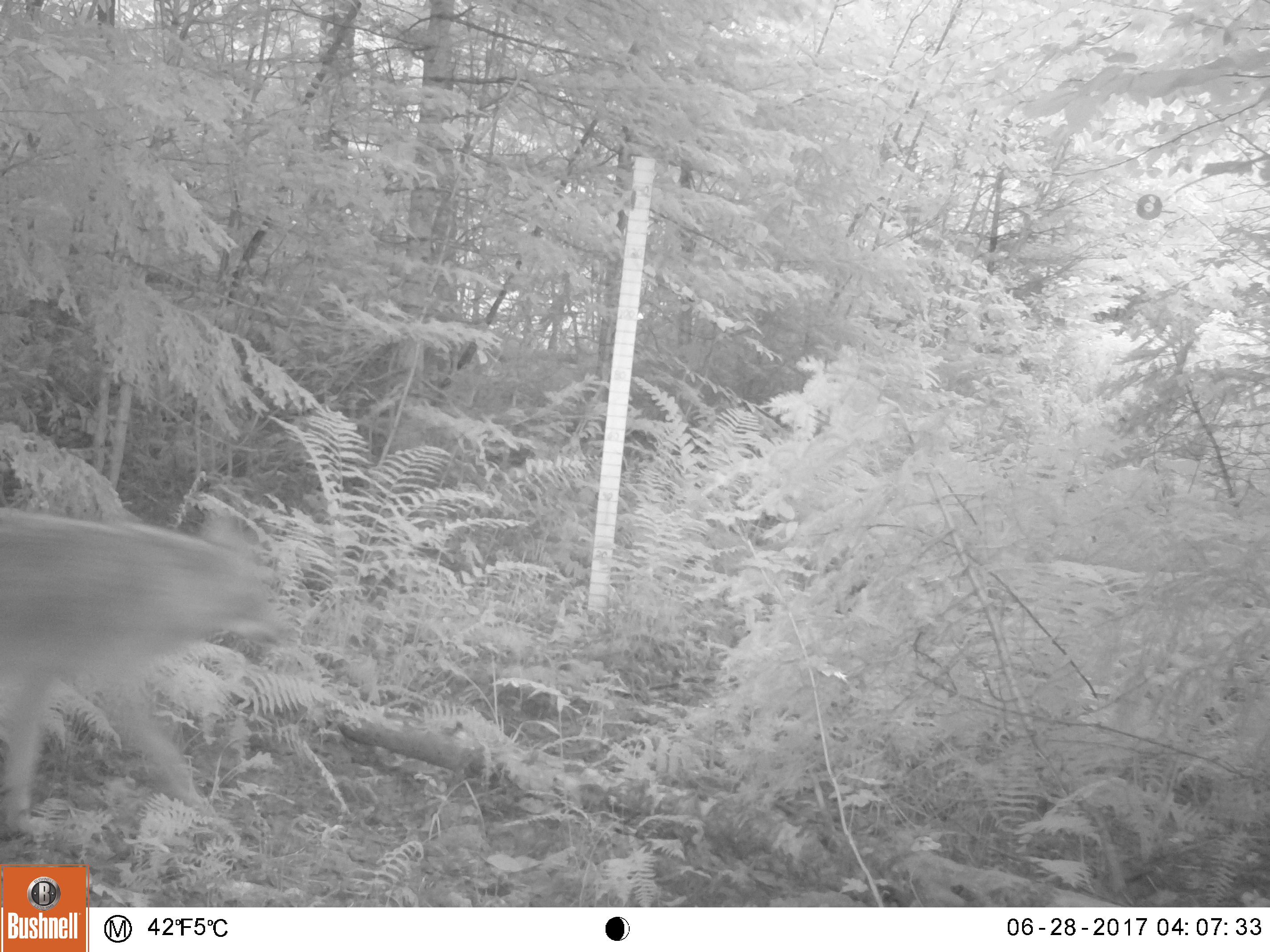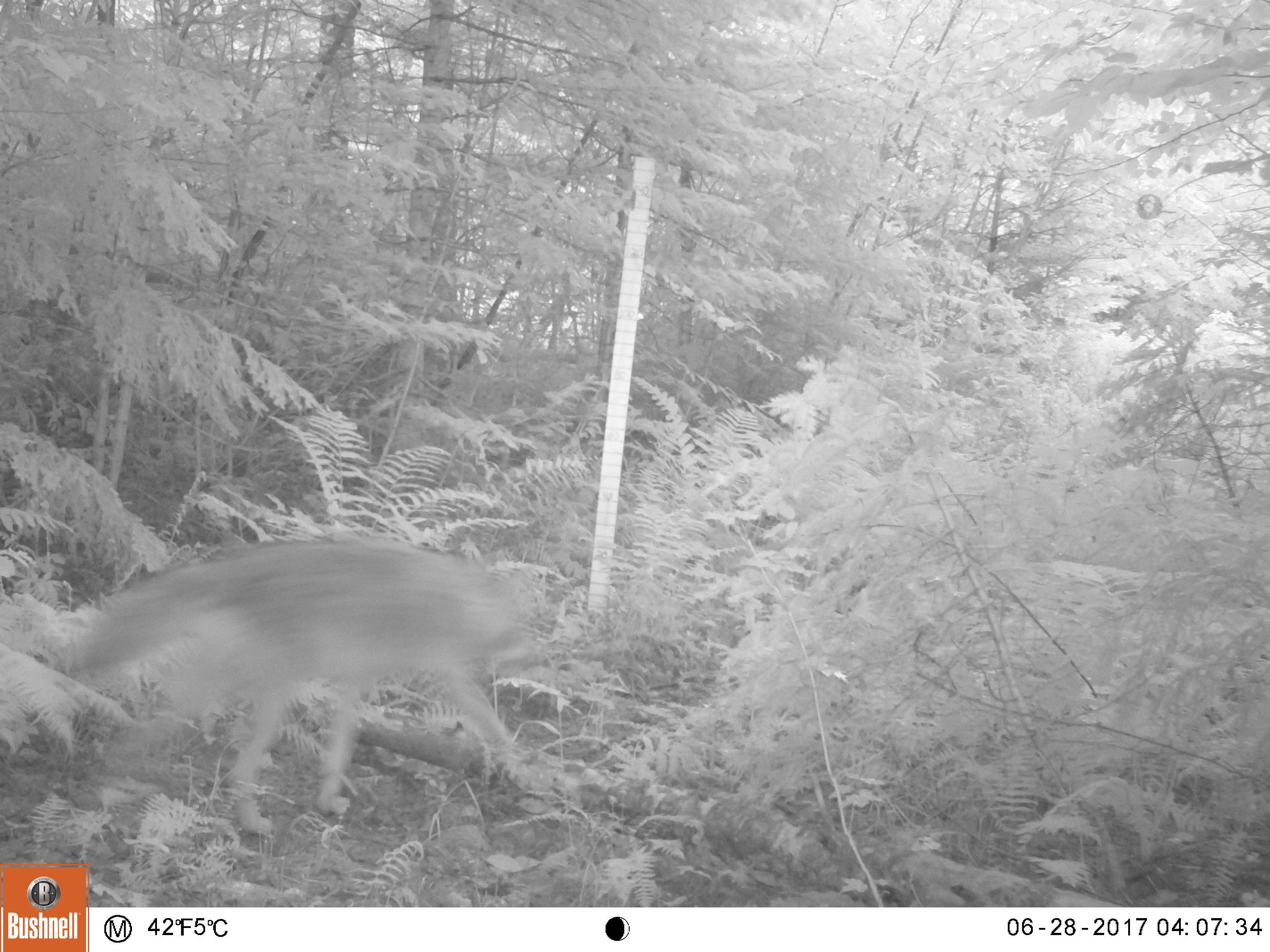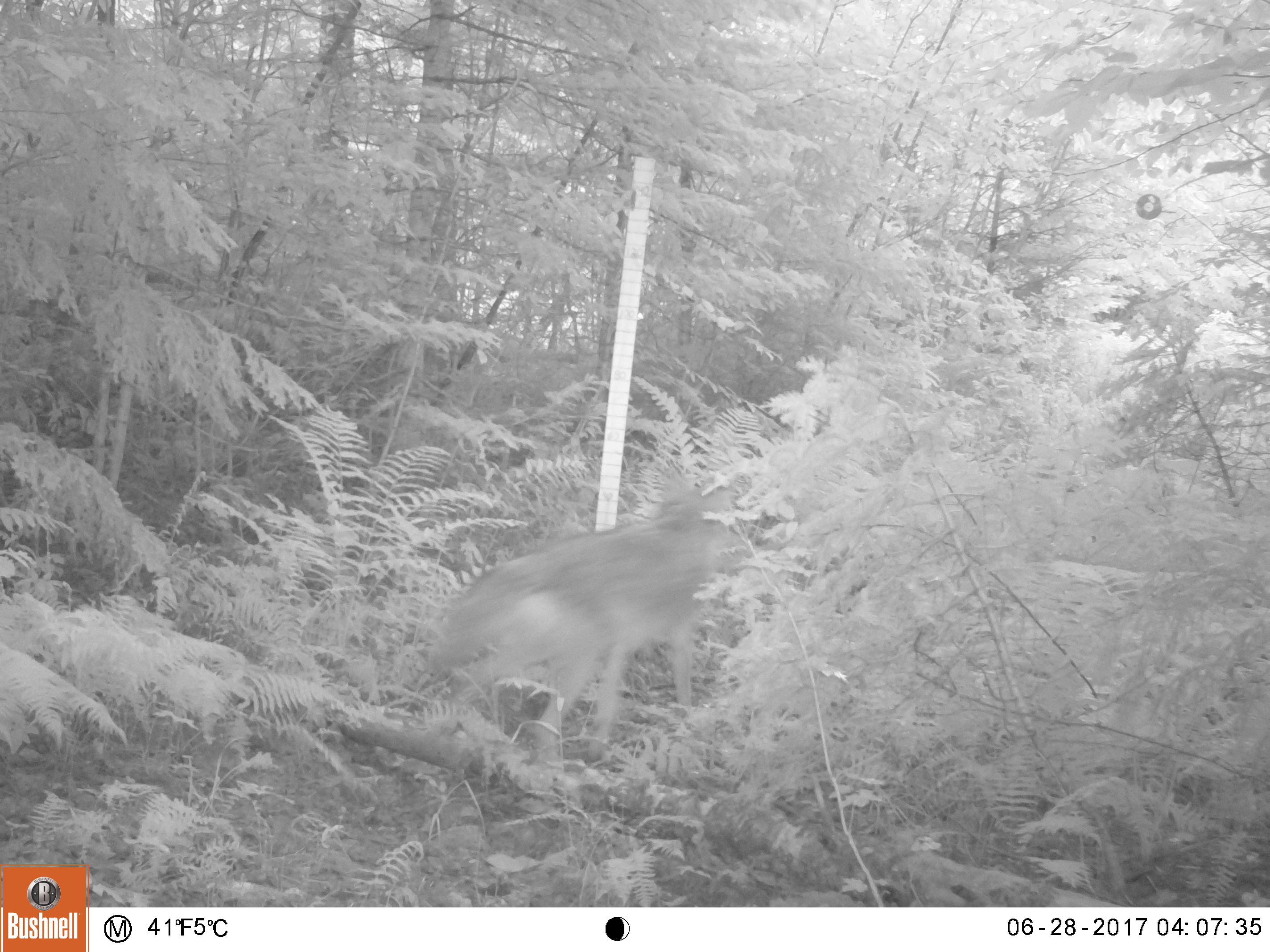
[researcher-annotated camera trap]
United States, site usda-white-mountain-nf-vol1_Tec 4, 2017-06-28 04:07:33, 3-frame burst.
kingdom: Animalia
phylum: Chordata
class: Mammalia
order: Carnivora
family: Canidae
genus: Canis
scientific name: Canis latrans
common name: coyote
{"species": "coyote (Canis latrans)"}